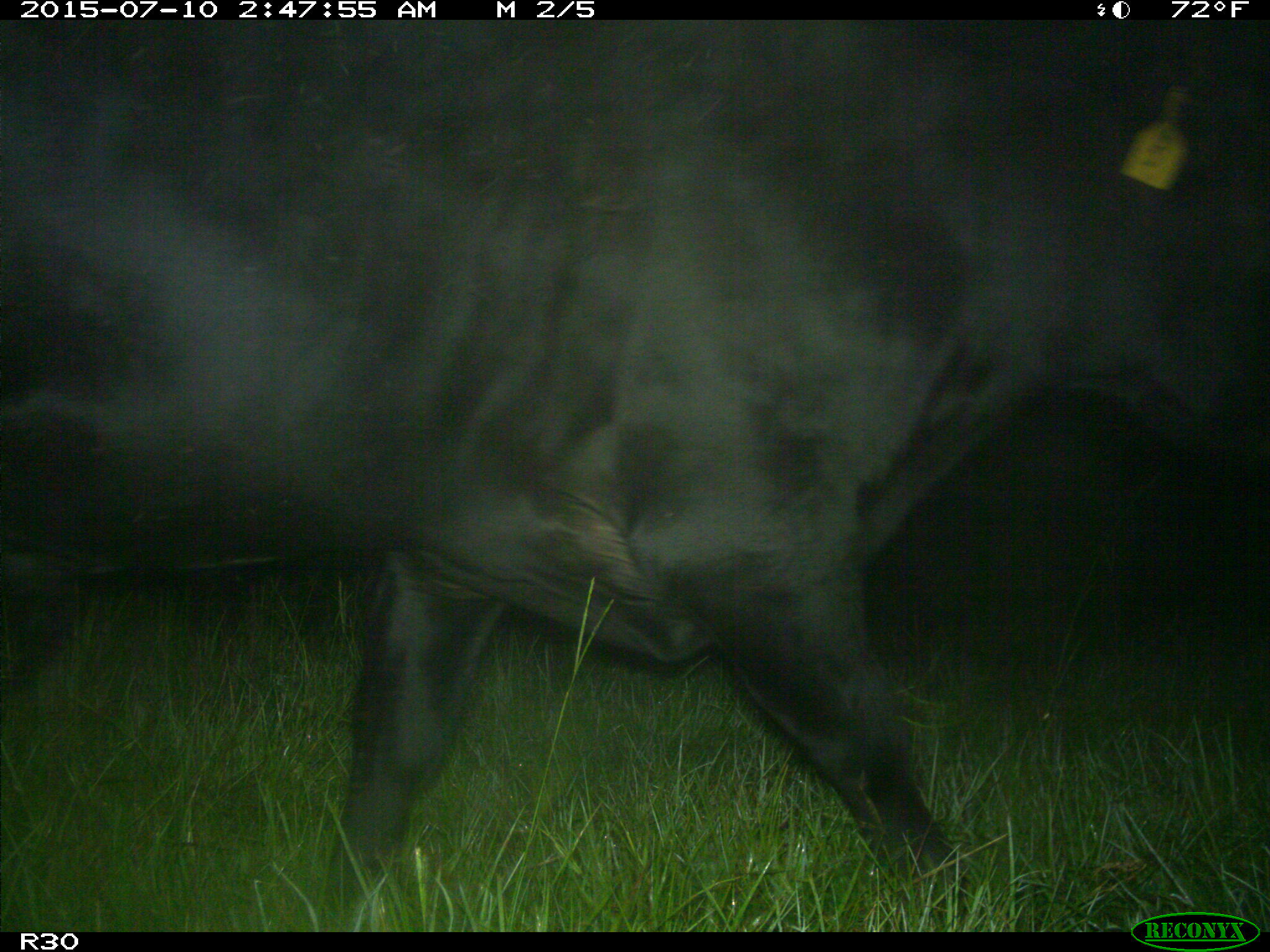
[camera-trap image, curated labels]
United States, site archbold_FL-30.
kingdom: Animalia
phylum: Chordata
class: Mammalia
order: Artiodactyla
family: Bovidae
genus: Bos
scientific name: Bos taurus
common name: domestic cow